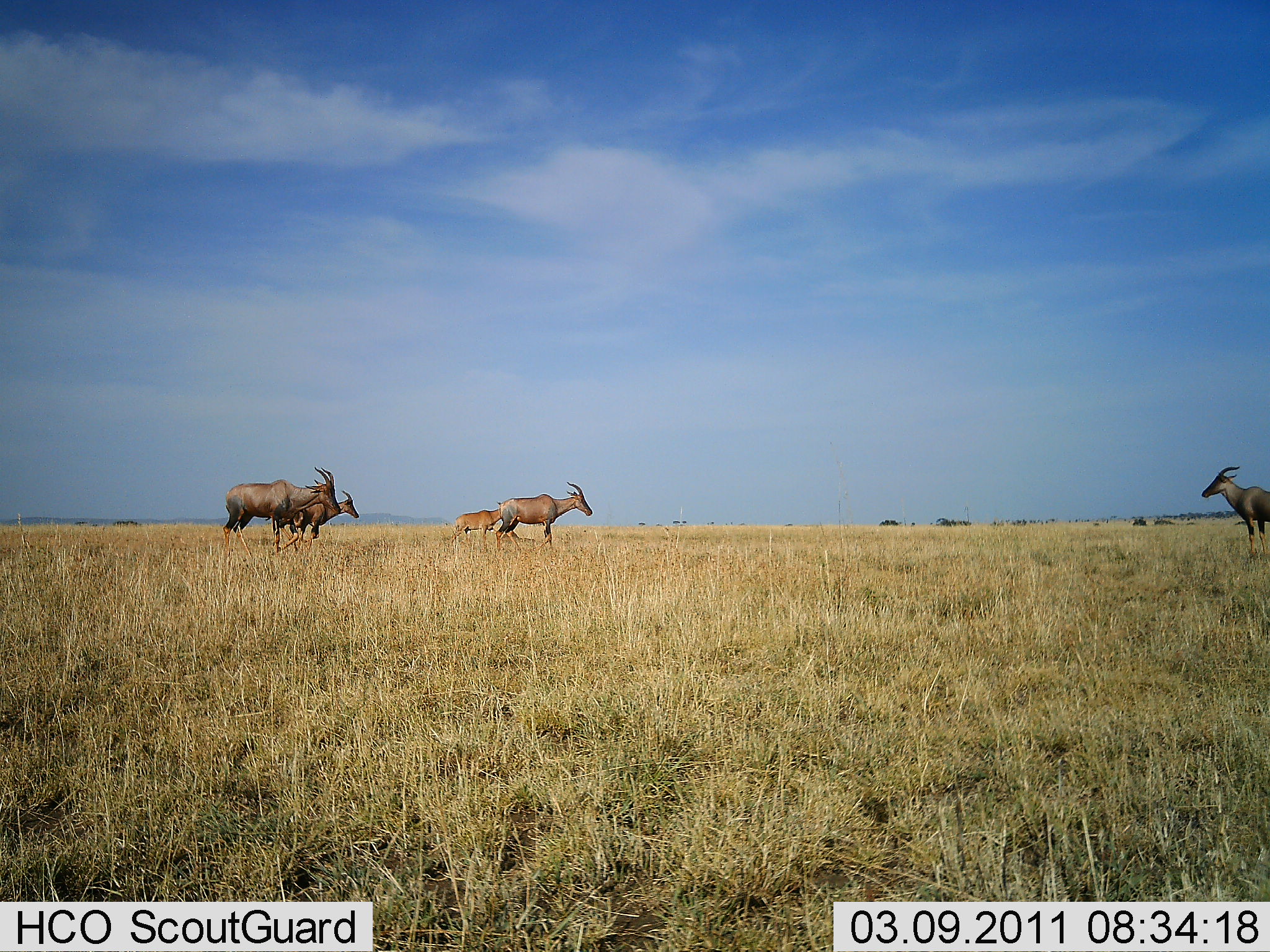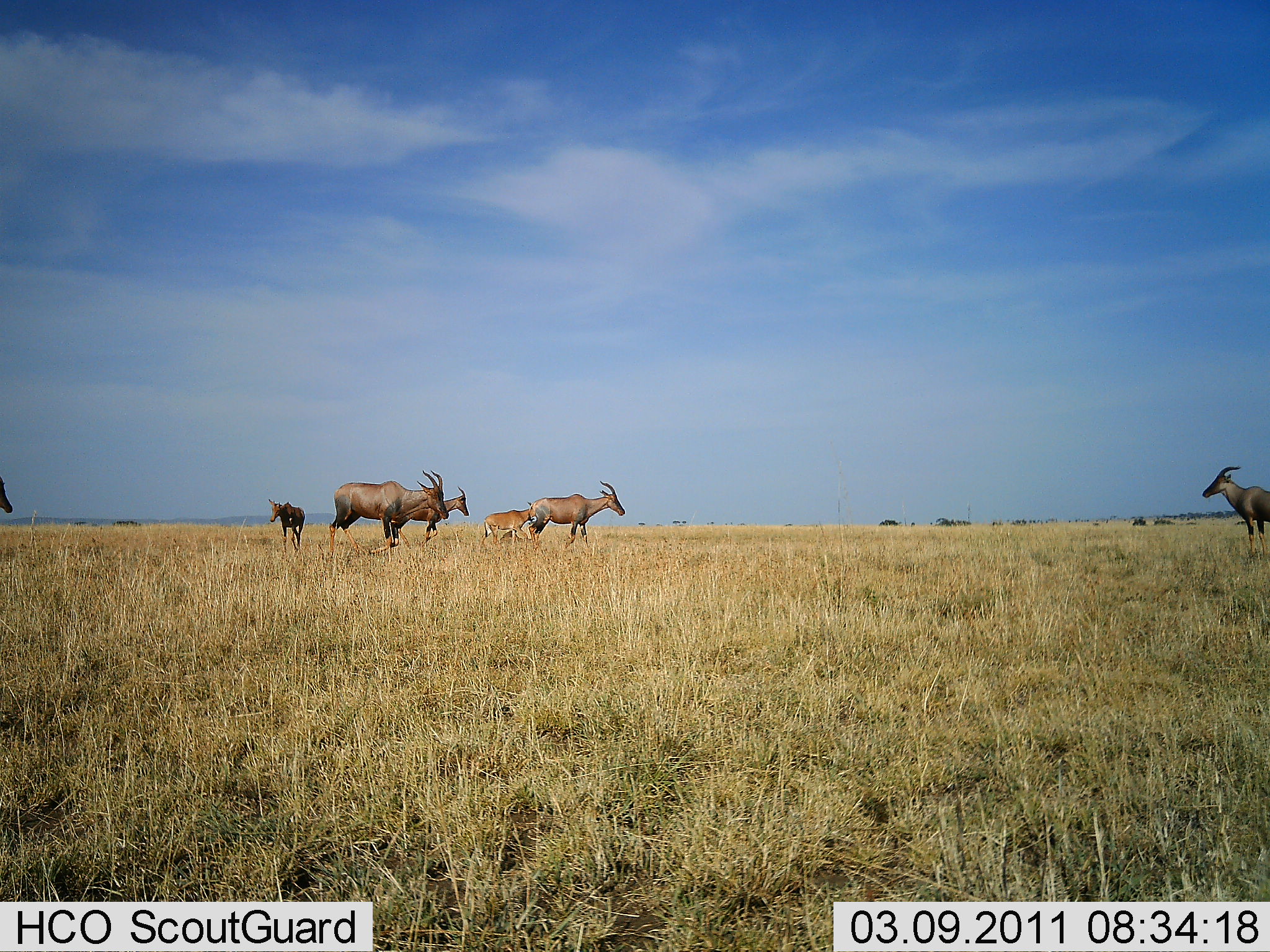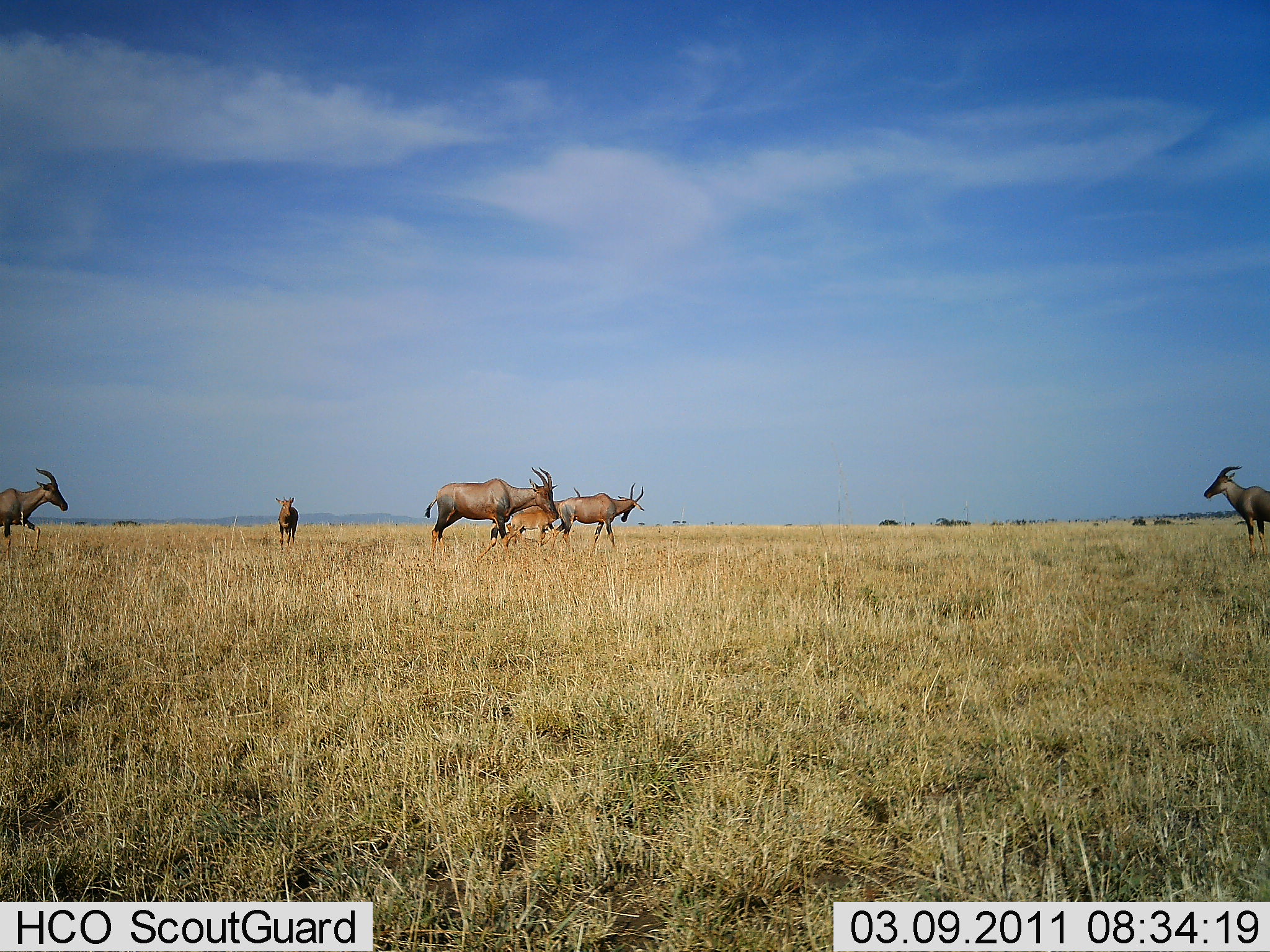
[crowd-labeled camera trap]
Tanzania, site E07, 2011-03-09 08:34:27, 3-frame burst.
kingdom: Animalia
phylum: Chordata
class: Mammalia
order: Artiodactyla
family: Bovidae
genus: Damaliscus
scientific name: Damaliscus lunatus jimela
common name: topi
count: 6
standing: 60%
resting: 0%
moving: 80%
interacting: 0%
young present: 50%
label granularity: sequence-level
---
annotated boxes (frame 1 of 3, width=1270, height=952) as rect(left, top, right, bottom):
animal: rect(223, 466, 340, 553); rect(495, 482, 593, 550); rect(1200, 464, 1270, 555); rect(266, 490, 359, 551); rect(449, 501, 502, 551)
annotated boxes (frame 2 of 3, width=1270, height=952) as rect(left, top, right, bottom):
animal: rect(329, 469, 450, 561); rect(529, 481, 625, 552); rect(1202, 466, 1269, 557); rect(388, 485, 469, 545); rect(478, 501, 535, 550); rect(267, 498, 306, 557); rect(0, 476, 13, 513)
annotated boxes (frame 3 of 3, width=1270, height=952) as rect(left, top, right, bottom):
animal: rect(422, 467, 560, 565); rect(549, 482, 644, 553); rect(0, 468, 68, 564); rect(1204, 465, 1270, 558); rect(511, 488, 580, 532); rect(505, 509, 562, 555); rect(274, 496, 299, 553)